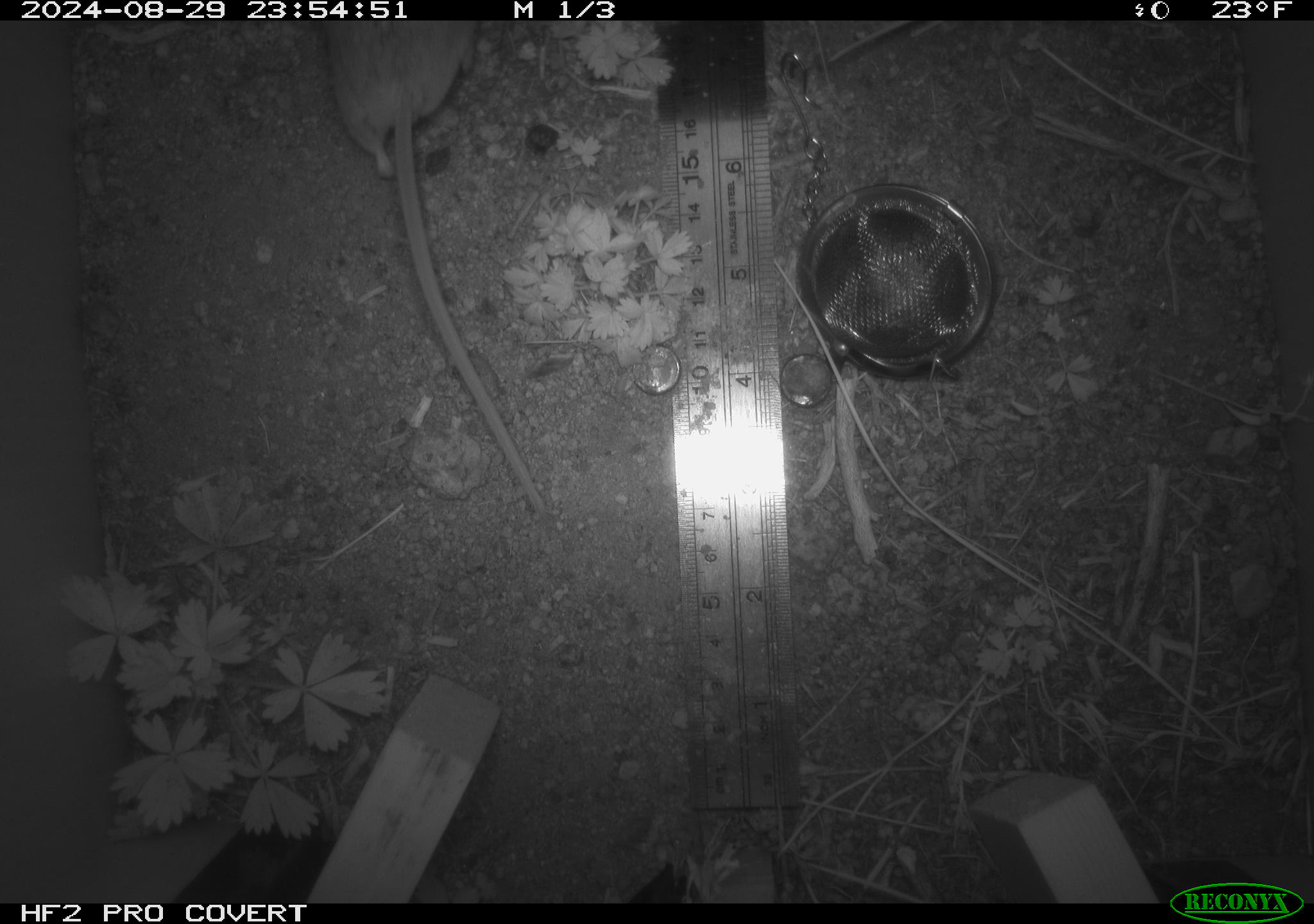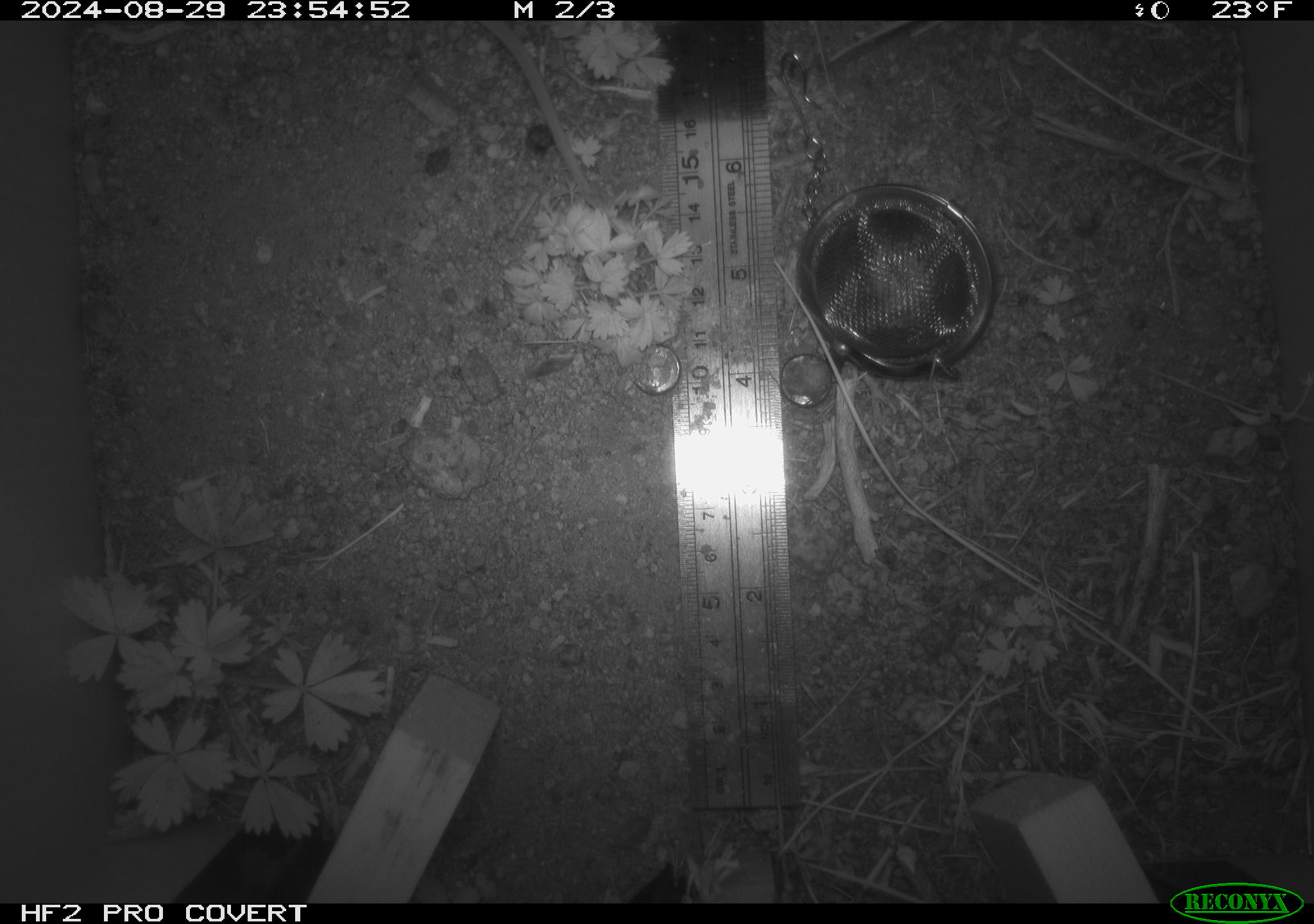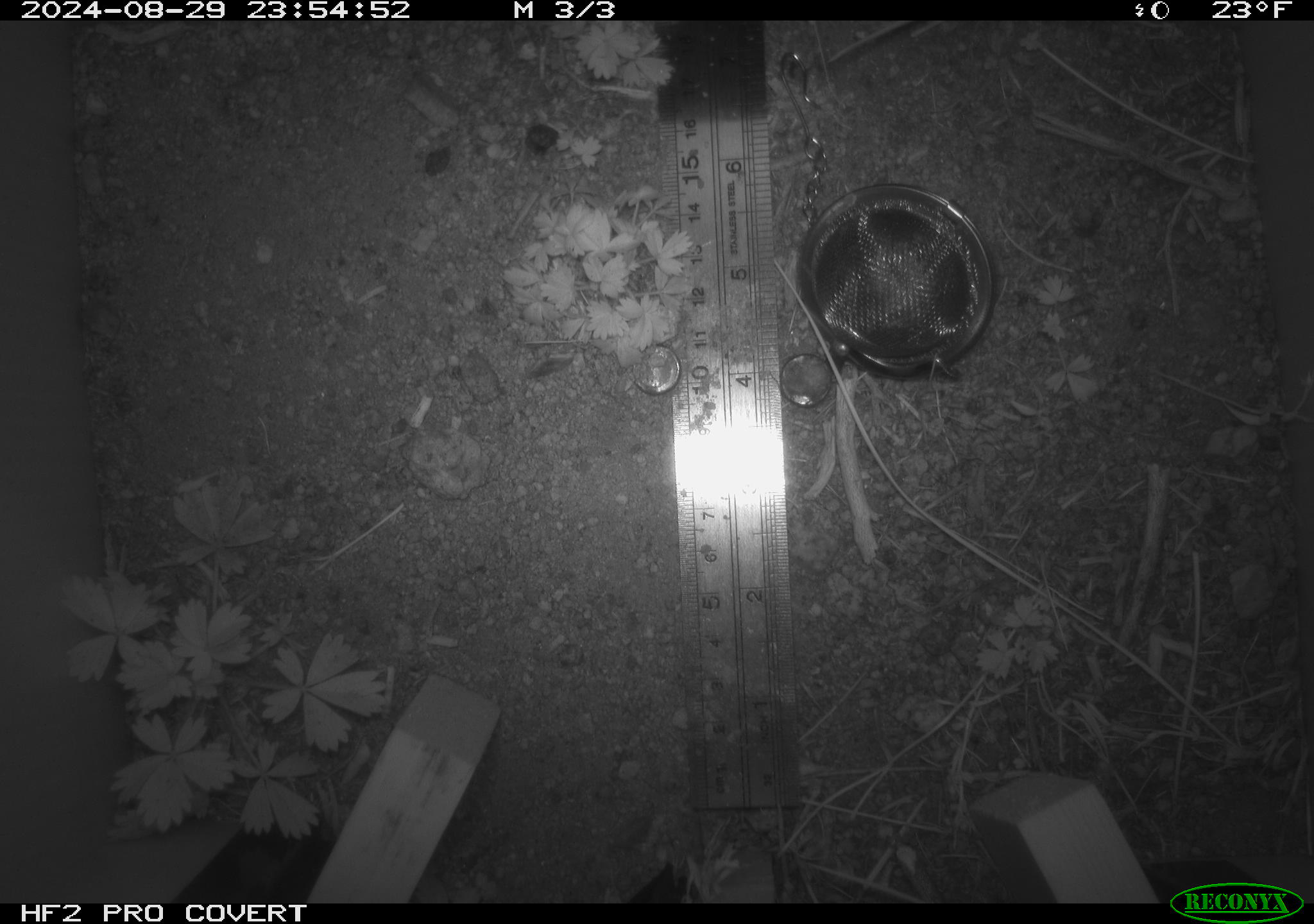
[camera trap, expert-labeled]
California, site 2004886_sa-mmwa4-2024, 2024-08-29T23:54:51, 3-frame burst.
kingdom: Animalia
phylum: Chordata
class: Mammalia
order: Rodentia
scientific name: Rodentia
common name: mouse species